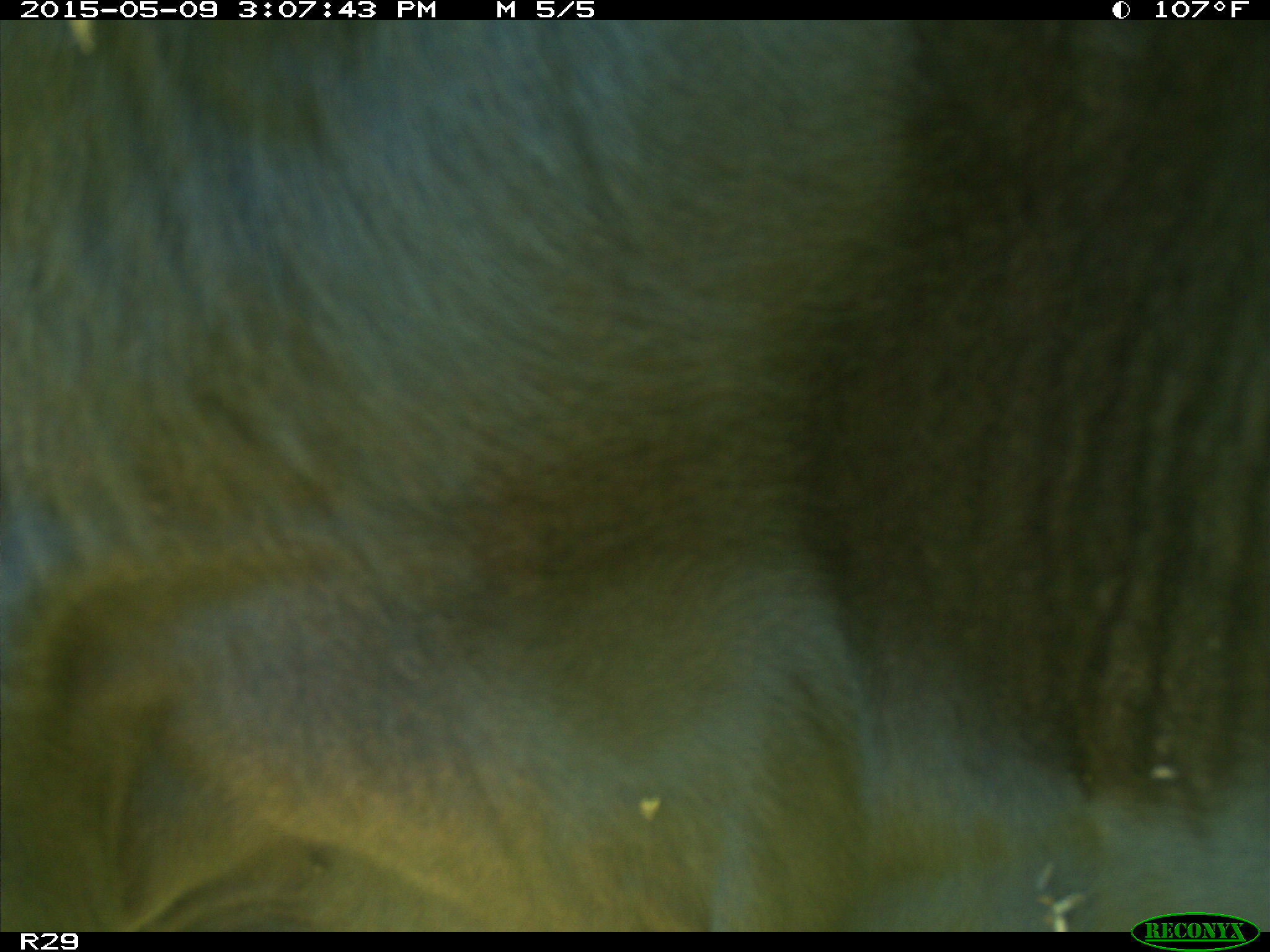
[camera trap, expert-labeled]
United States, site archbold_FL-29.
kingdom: Animalia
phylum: Chordata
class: Mammalia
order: Artiodactyla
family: Bovidae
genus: Bos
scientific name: Bos taurus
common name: domestic cow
Bos taurus (domestic cow).